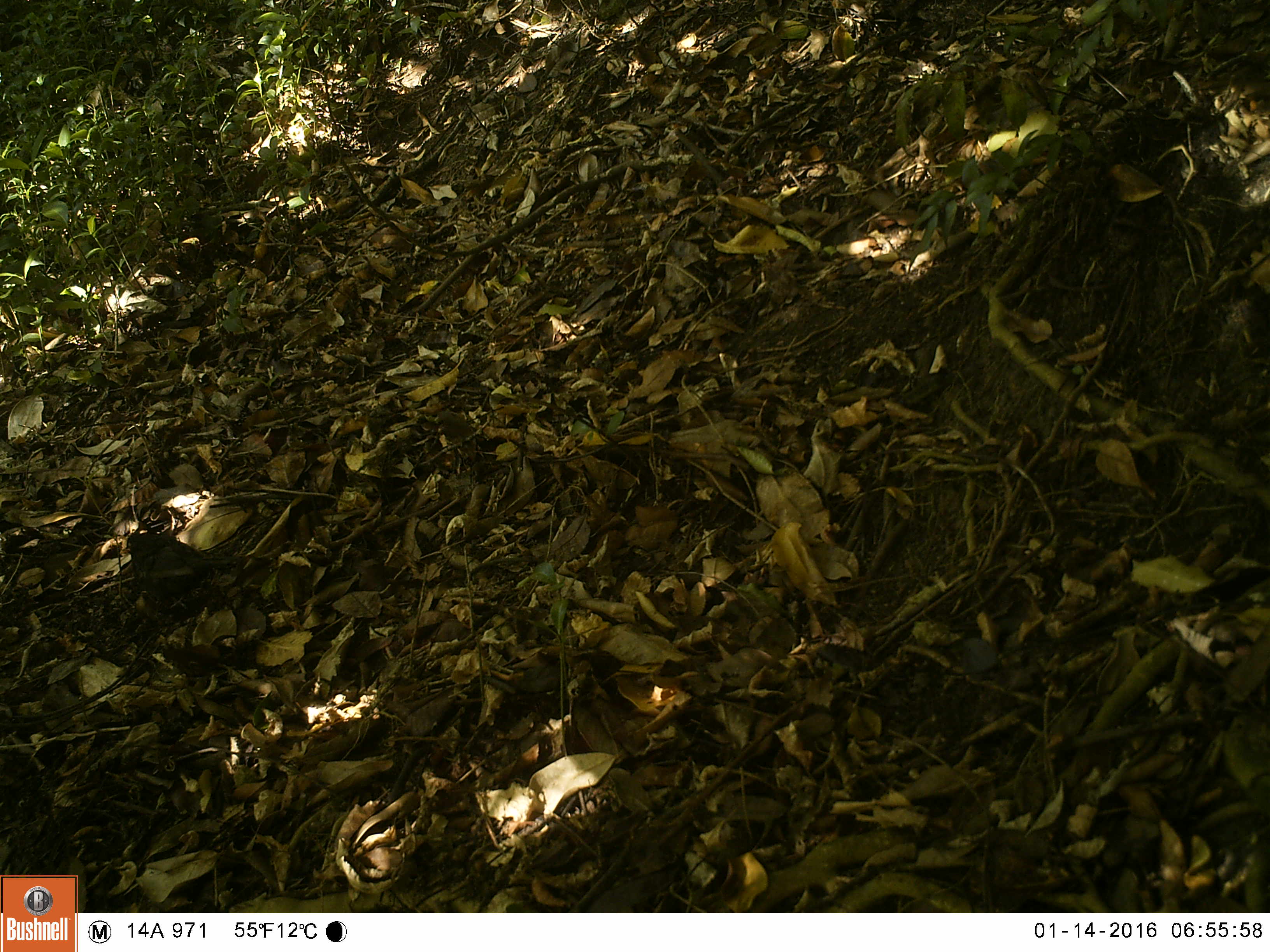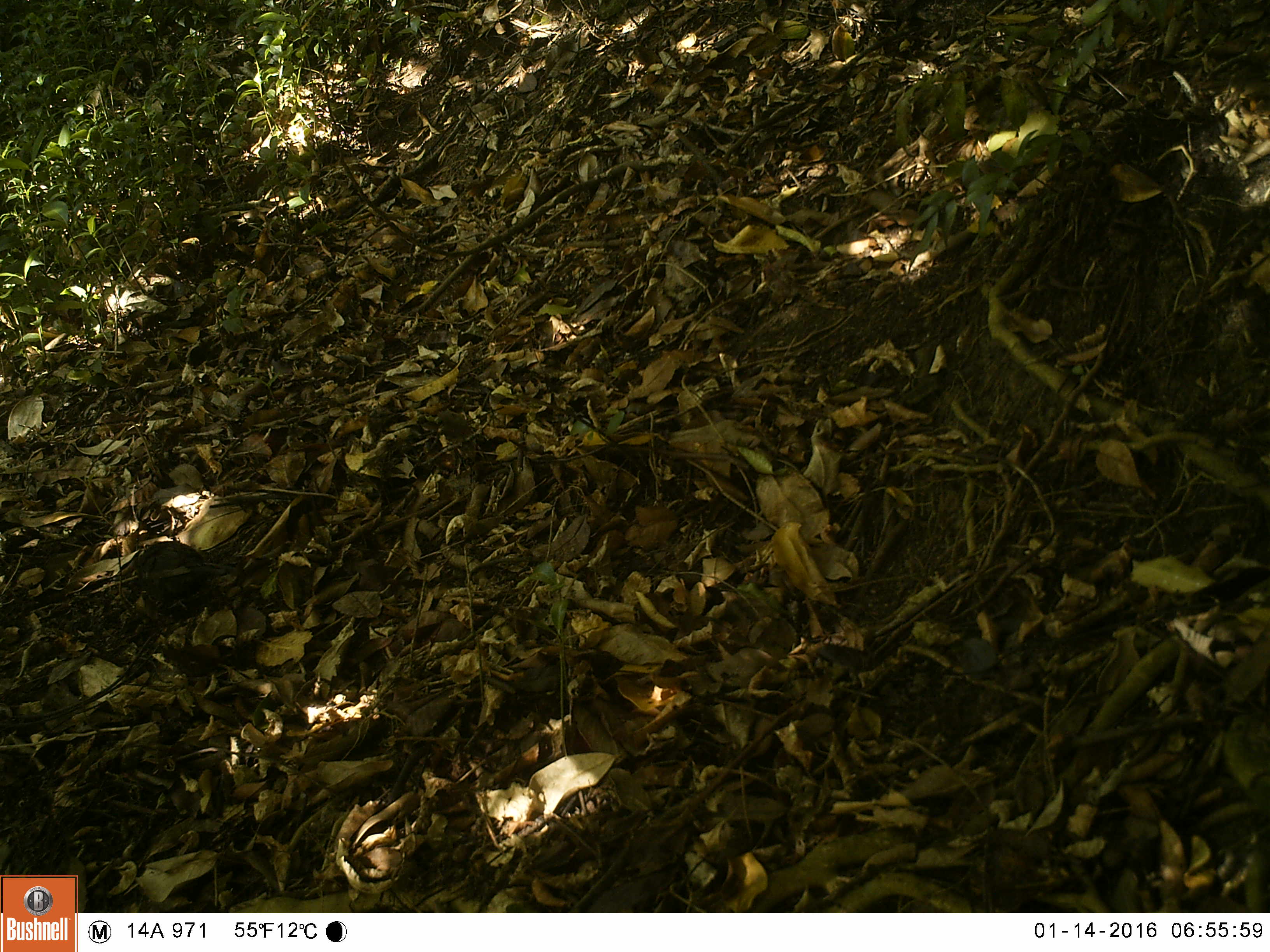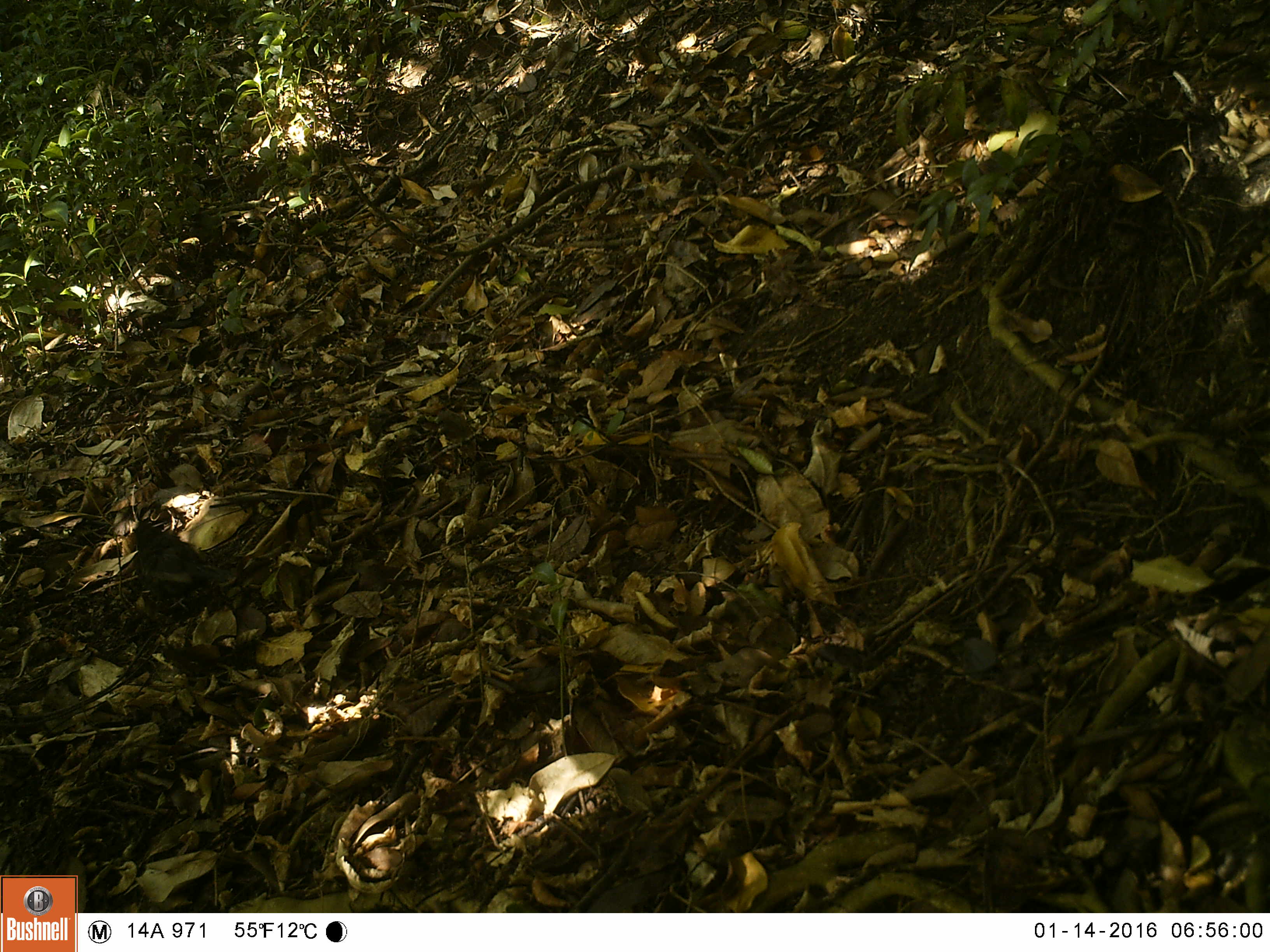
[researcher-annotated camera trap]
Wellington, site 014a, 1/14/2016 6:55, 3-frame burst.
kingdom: Animalia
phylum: Chordata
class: Aves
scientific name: Aves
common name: bird